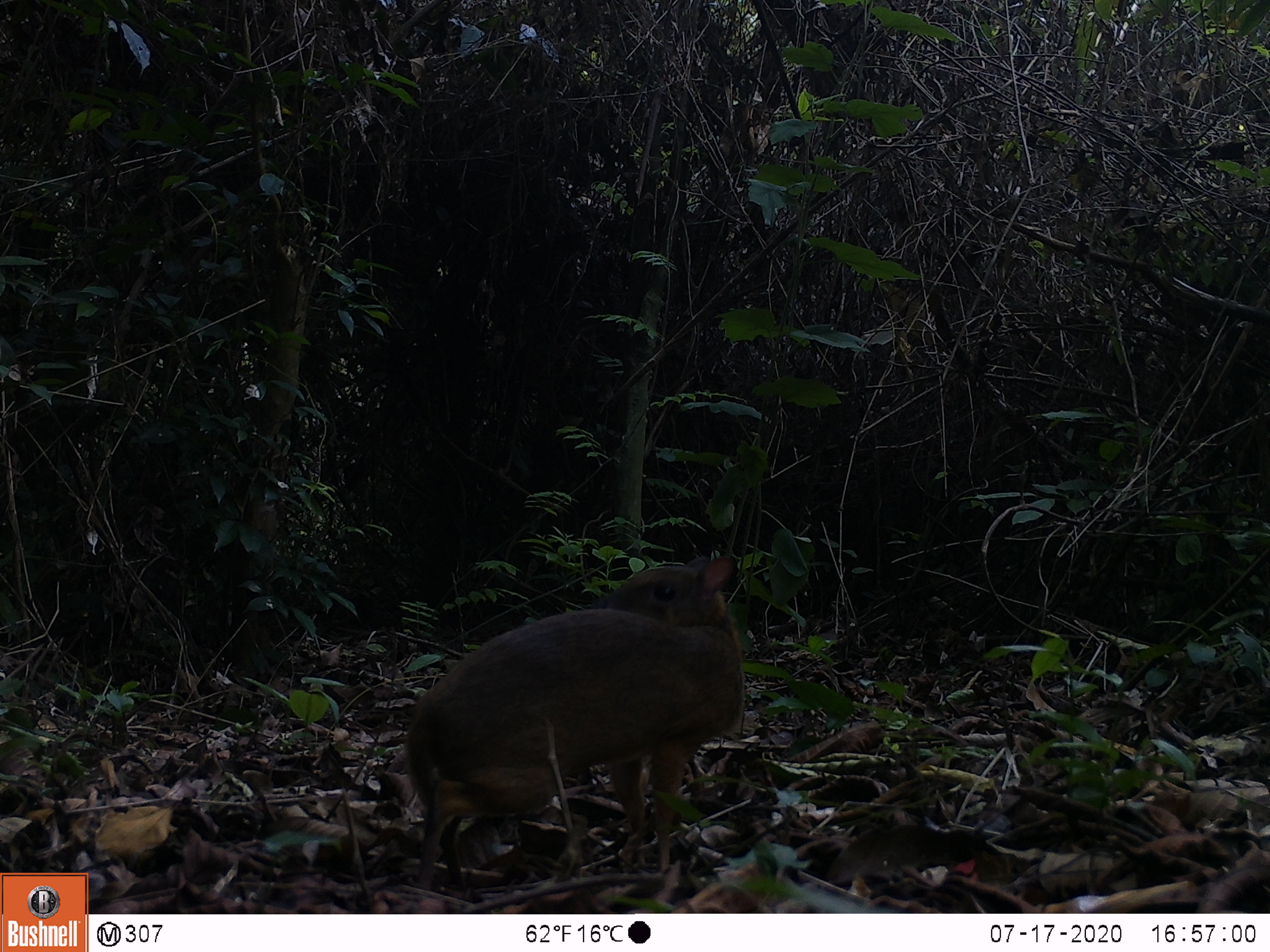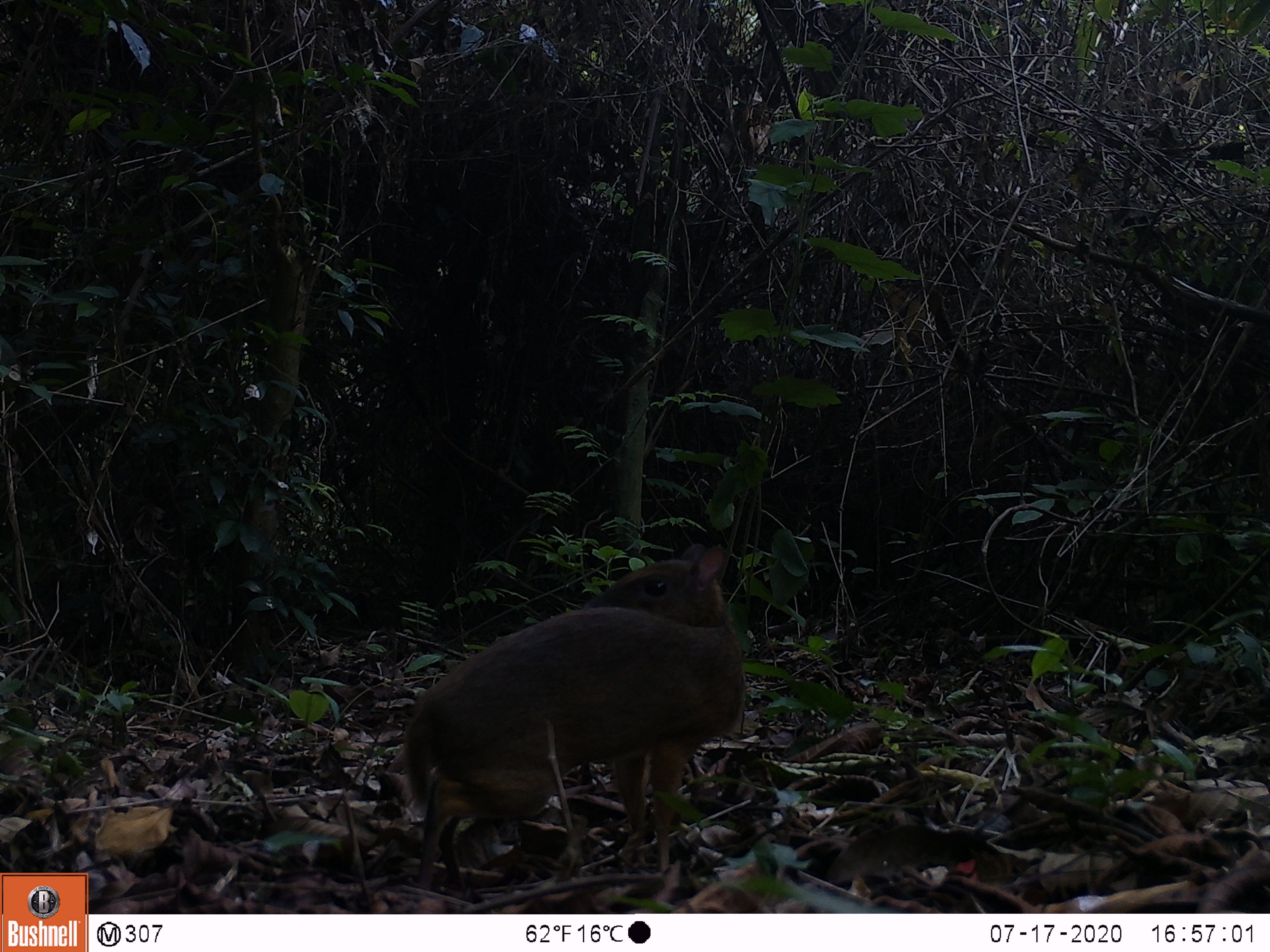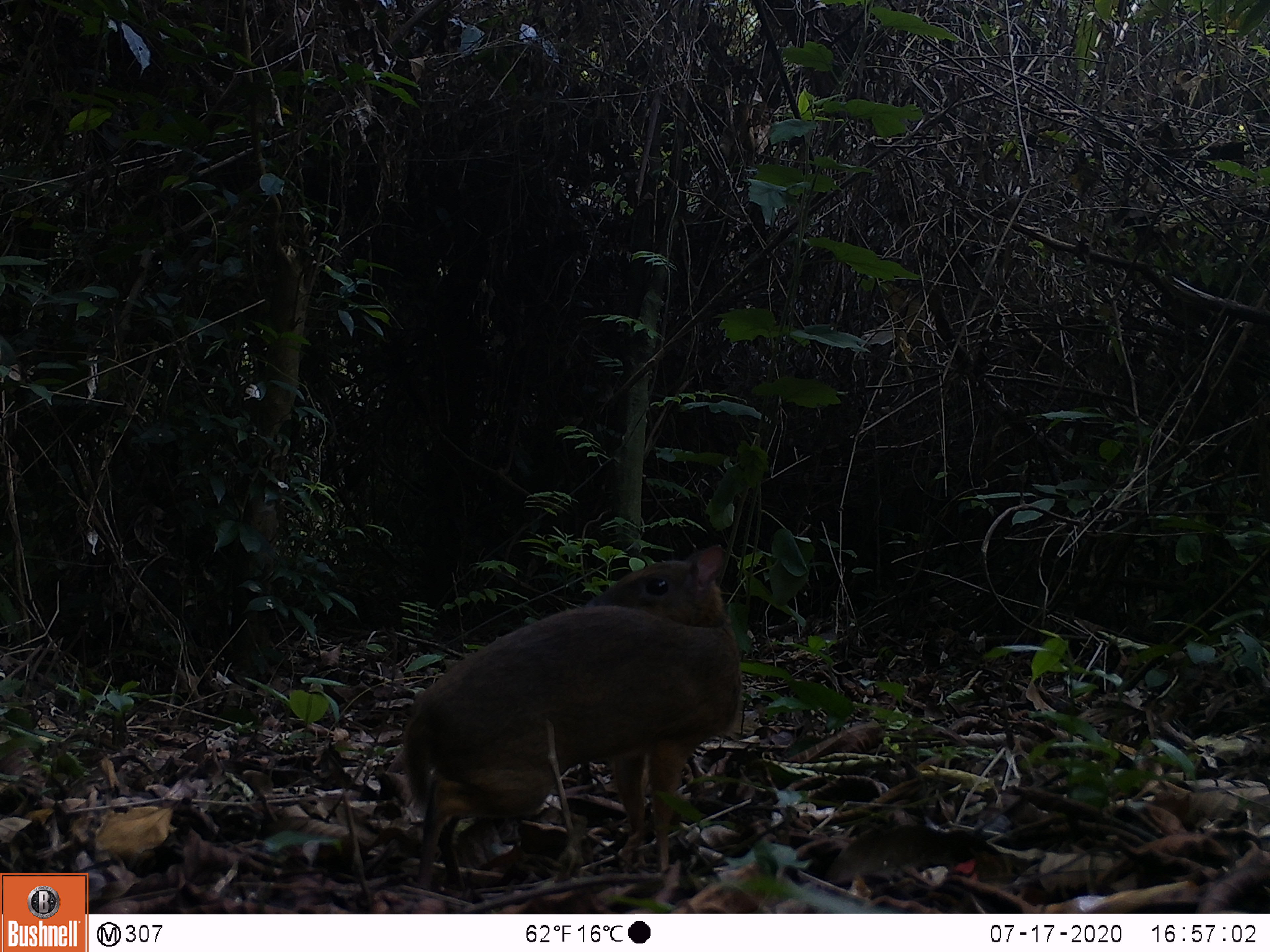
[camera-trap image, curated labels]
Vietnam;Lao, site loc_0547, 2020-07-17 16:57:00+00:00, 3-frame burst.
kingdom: Animalia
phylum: Chordata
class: Mammalia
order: Artiodactyla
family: Tragulidae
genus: Moschiola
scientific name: Moschiola meminna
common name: chevrotain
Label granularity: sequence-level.